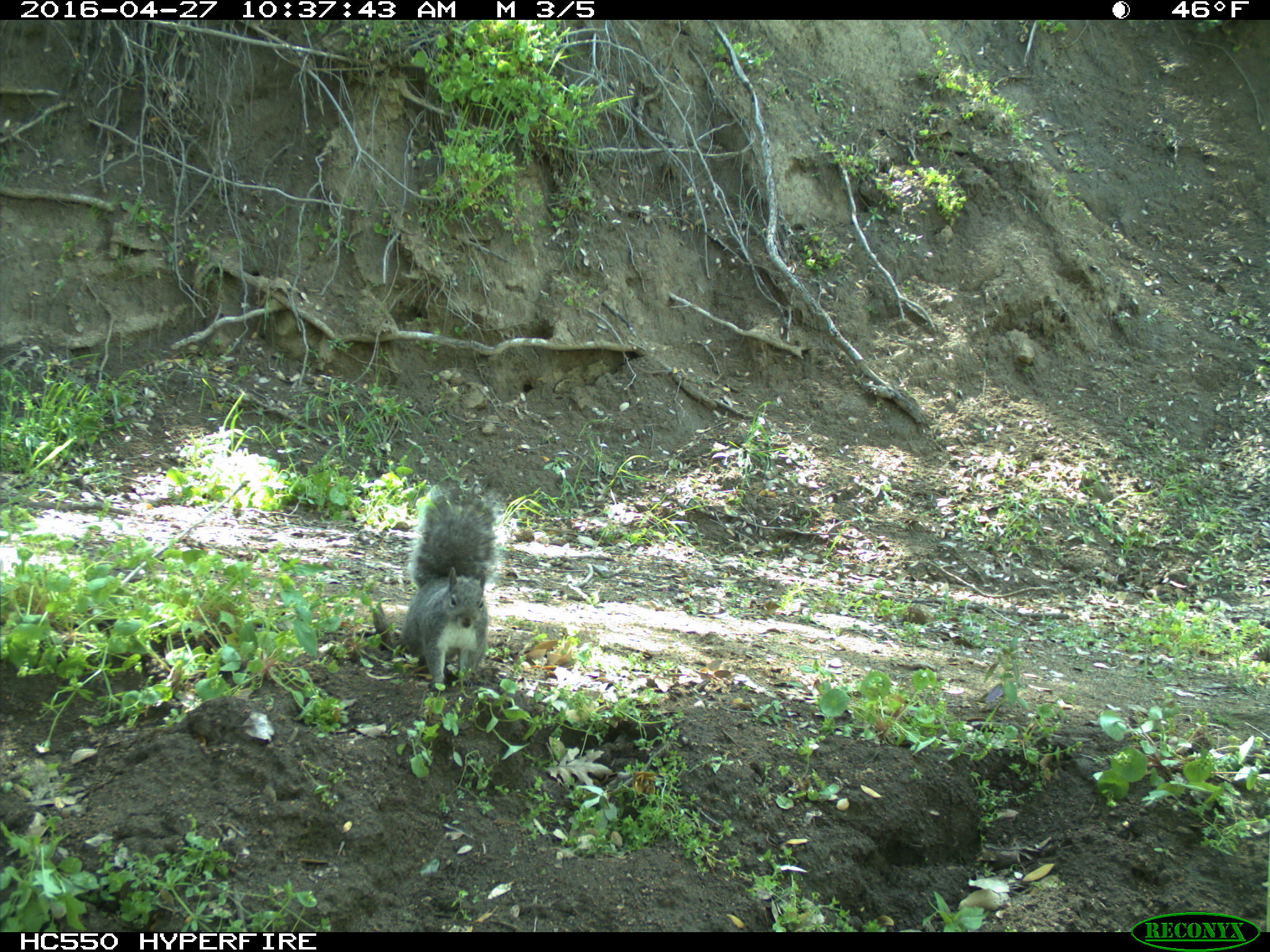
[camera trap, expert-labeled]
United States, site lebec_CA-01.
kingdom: Animalia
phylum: Chordata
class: Mammalia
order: Rodentia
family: Sciuridae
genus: Sciurus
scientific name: Sciurus carolinensis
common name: eastern gray squirrel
Sciurus carolinensis (eastern gray squirrel).